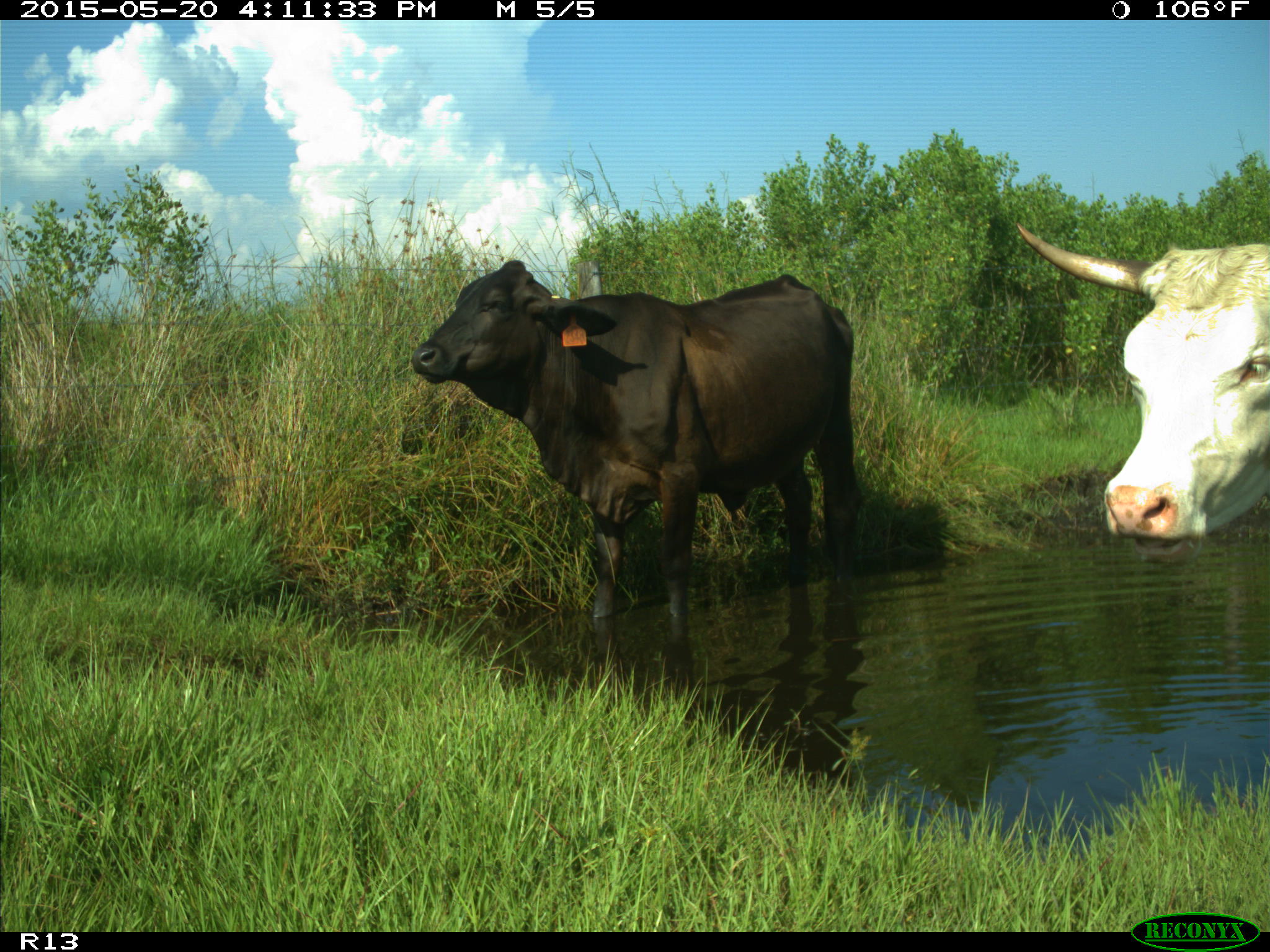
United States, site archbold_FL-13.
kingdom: Animalia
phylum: Chordata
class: Mammalia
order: Artiodactyla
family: Bovidae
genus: Bos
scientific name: Bos taurus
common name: domestic cow